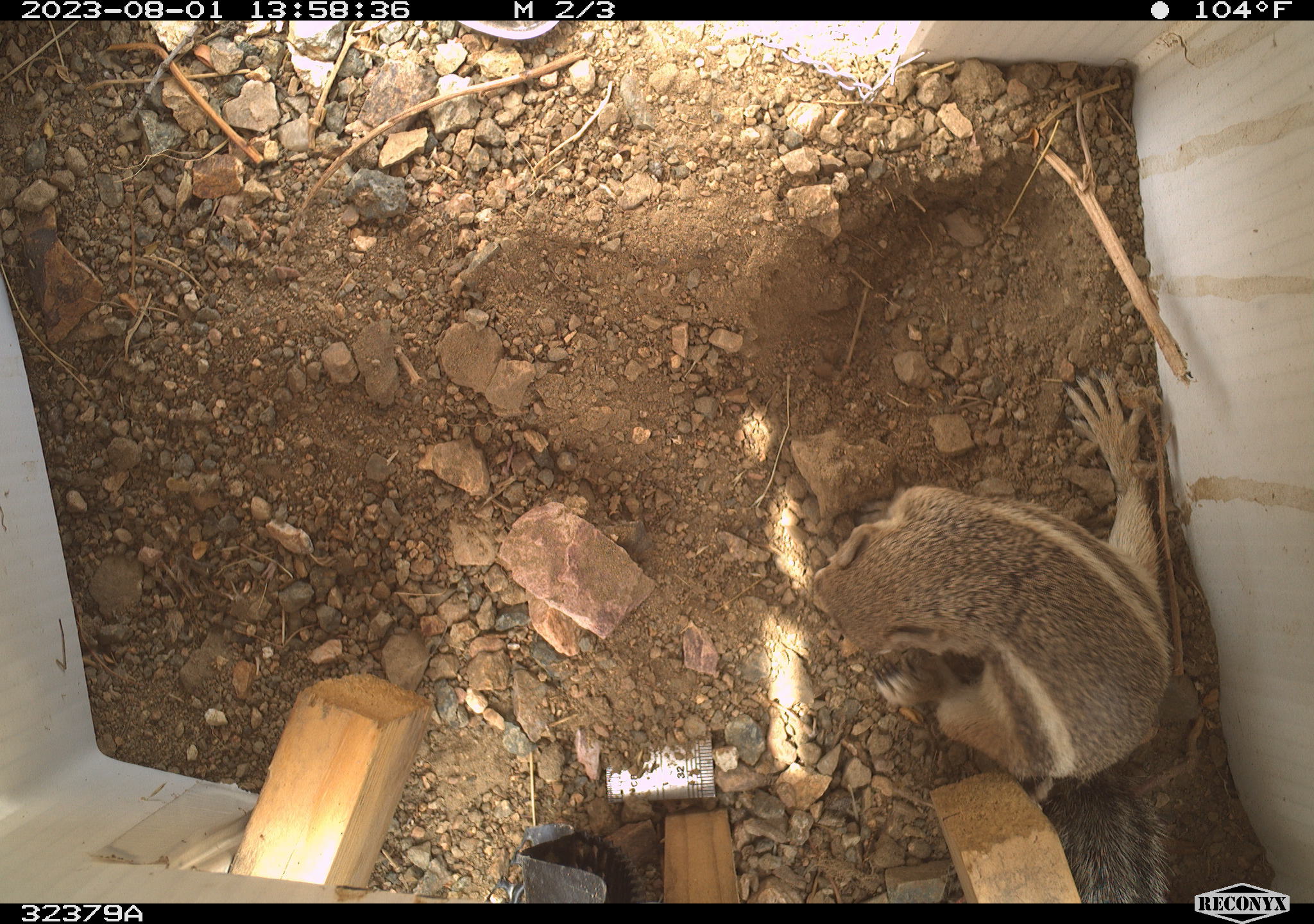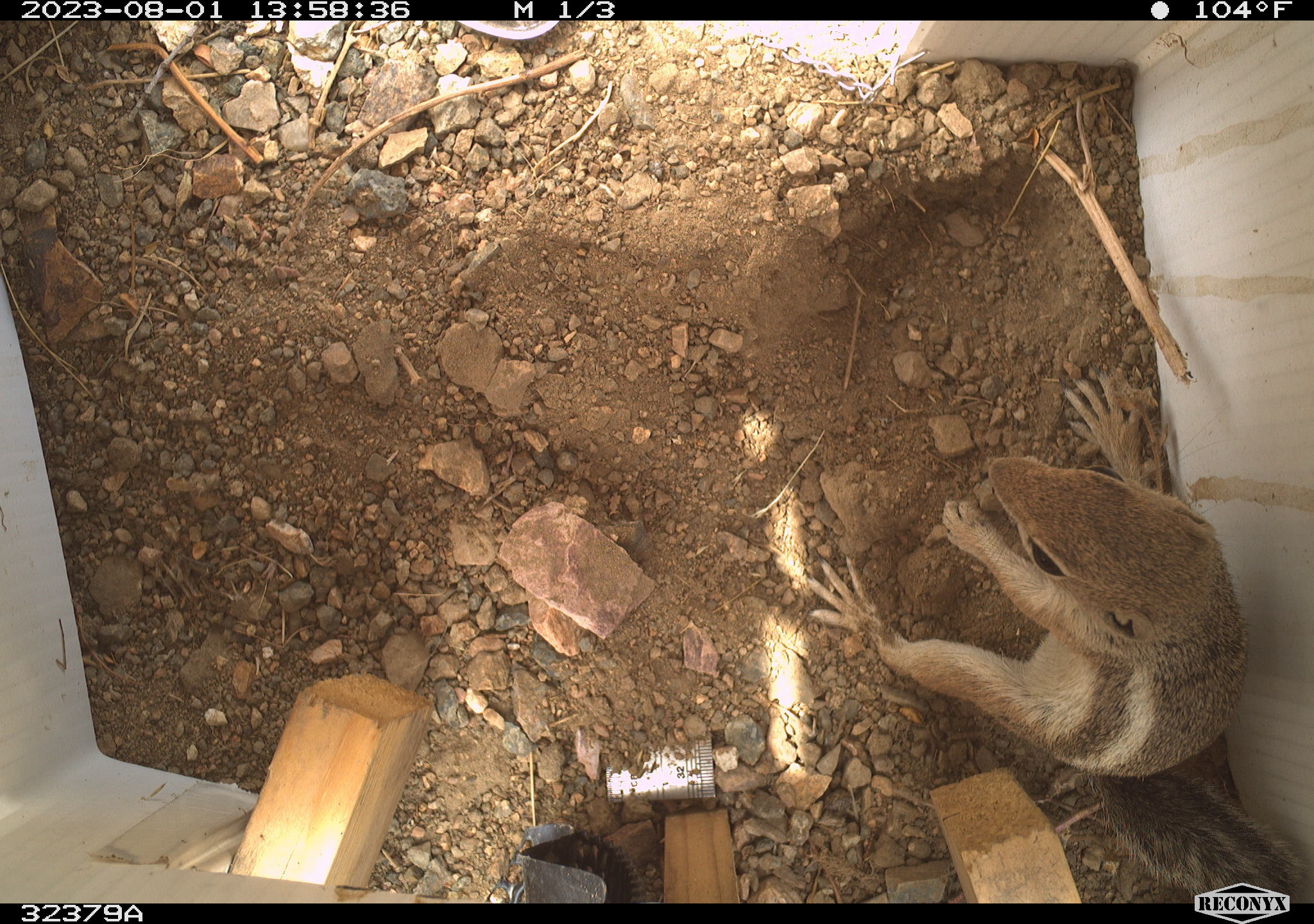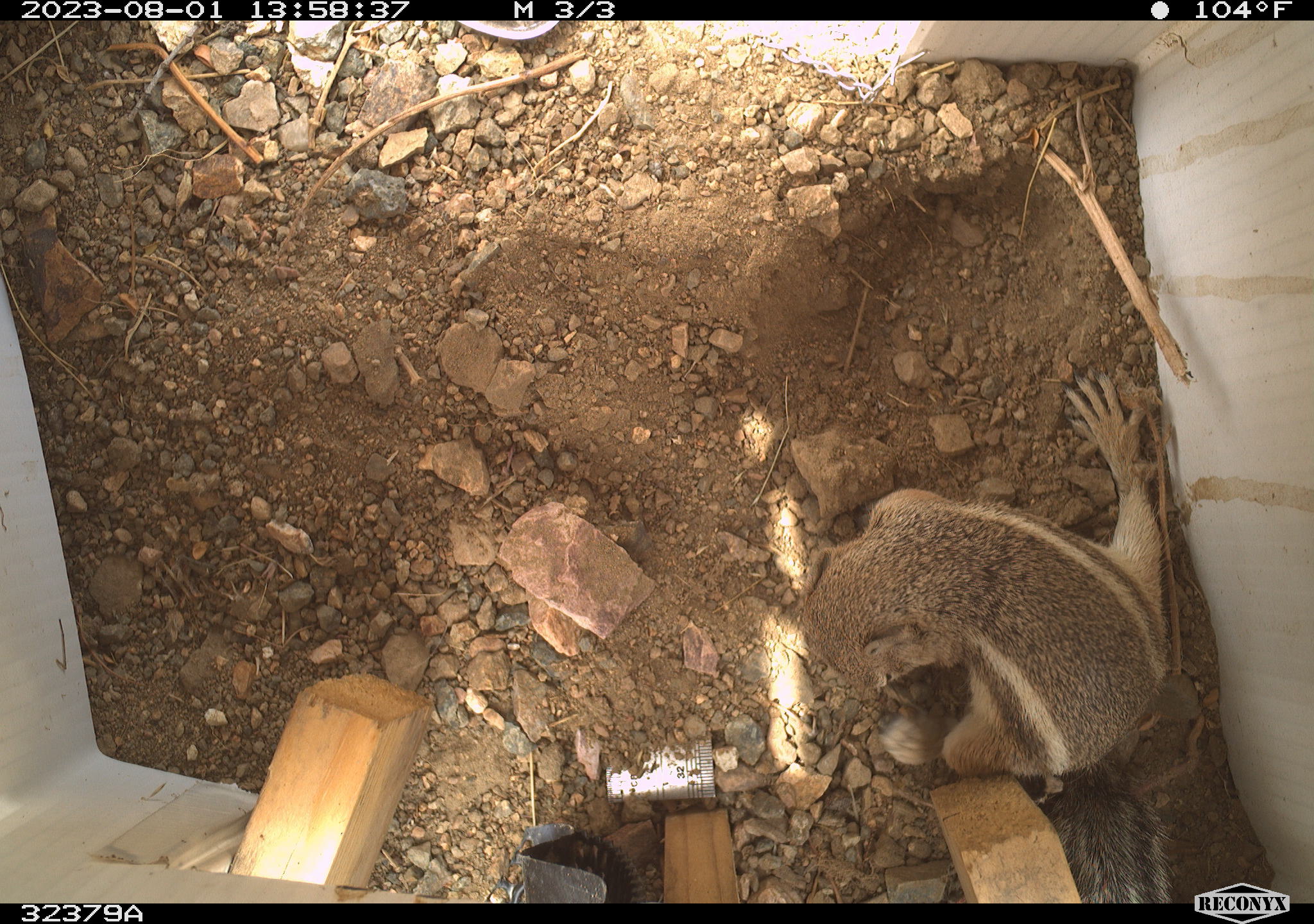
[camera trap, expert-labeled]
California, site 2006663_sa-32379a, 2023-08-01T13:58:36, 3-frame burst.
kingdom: Animalia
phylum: Chordata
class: Mammalia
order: Rodentia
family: Sciuridae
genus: Ammospermophilus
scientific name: Ammospermophilus leucurus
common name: white-tailed antelope squirrel